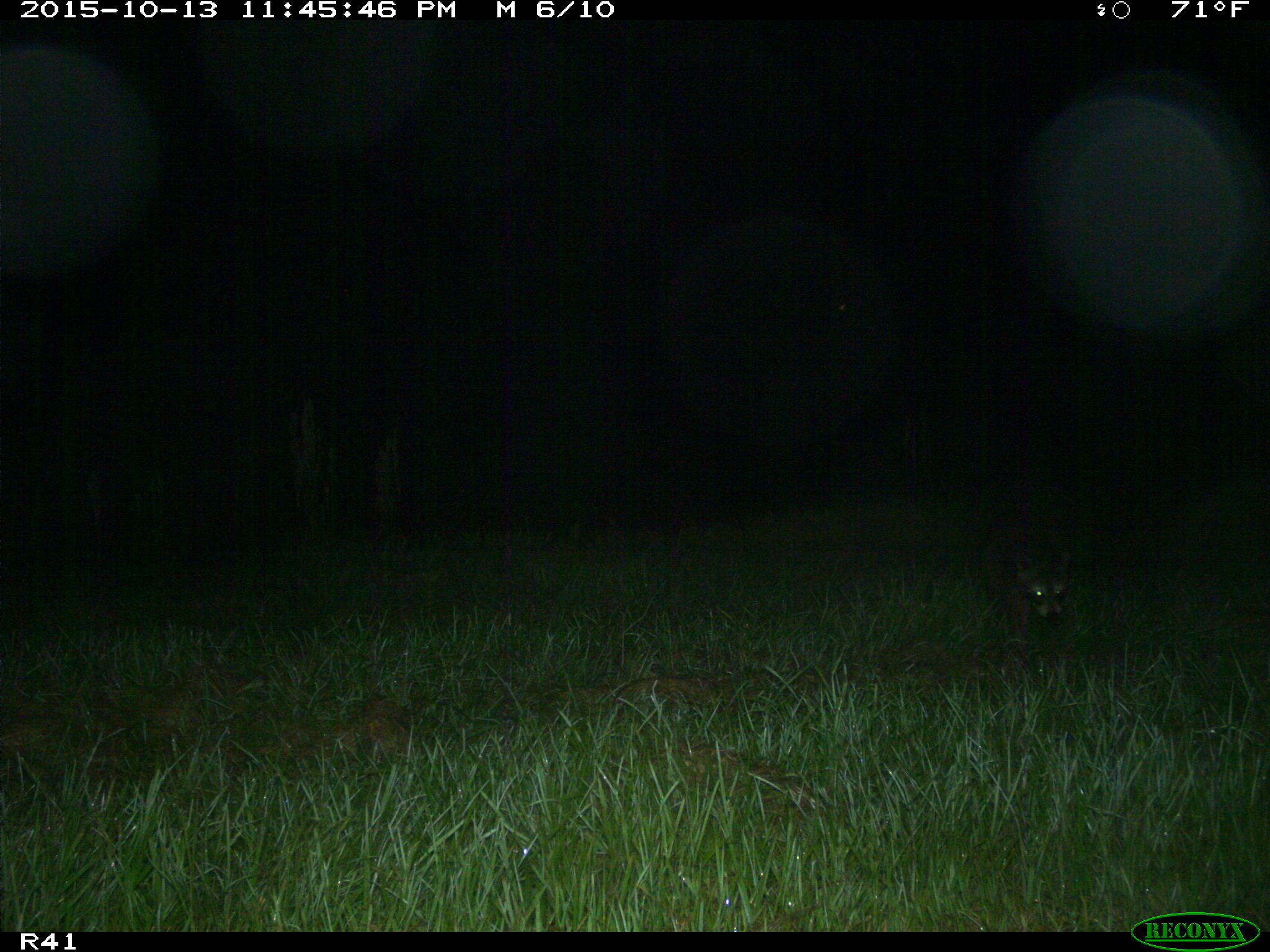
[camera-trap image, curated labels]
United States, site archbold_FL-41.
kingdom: Animalia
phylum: Chordata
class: Mammalia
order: Carnivora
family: Procyonidae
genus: Procyon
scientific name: Procyon lotor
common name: common raccoon